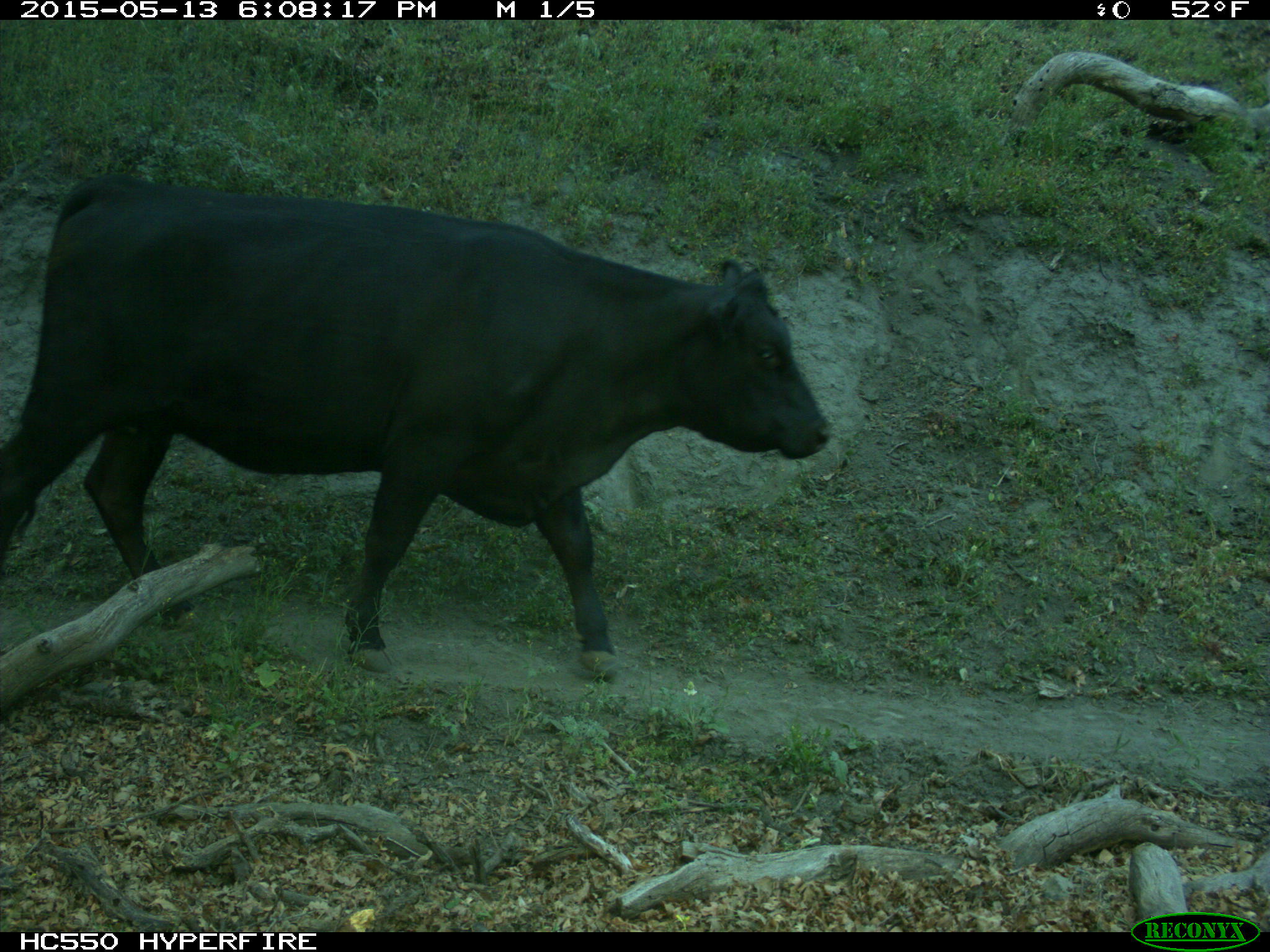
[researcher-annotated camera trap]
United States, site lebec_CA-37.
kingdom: Animalia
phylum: Chordata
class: Mammalia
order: Artiodactyla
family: Bovidae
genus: Bos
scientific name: Bos taurus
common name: domestic cow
Bos taurus (domestic cow).